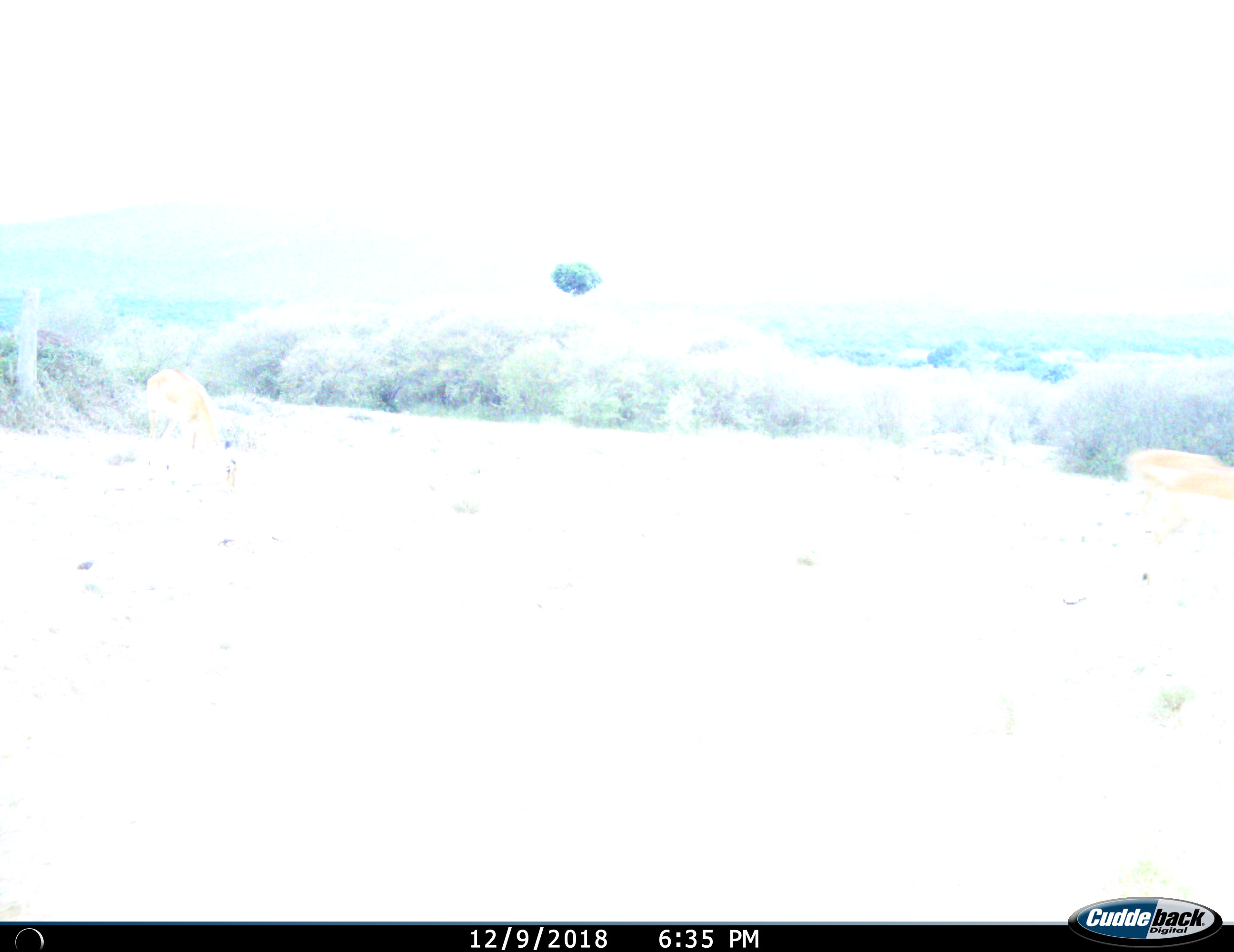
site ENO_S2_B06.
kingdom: Animalia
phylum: Chordata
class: Mammalia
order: Artiodactyla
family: Bovidae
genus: Aepyceros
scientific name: Aepyceros melampus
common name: impala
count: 2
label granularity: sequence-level